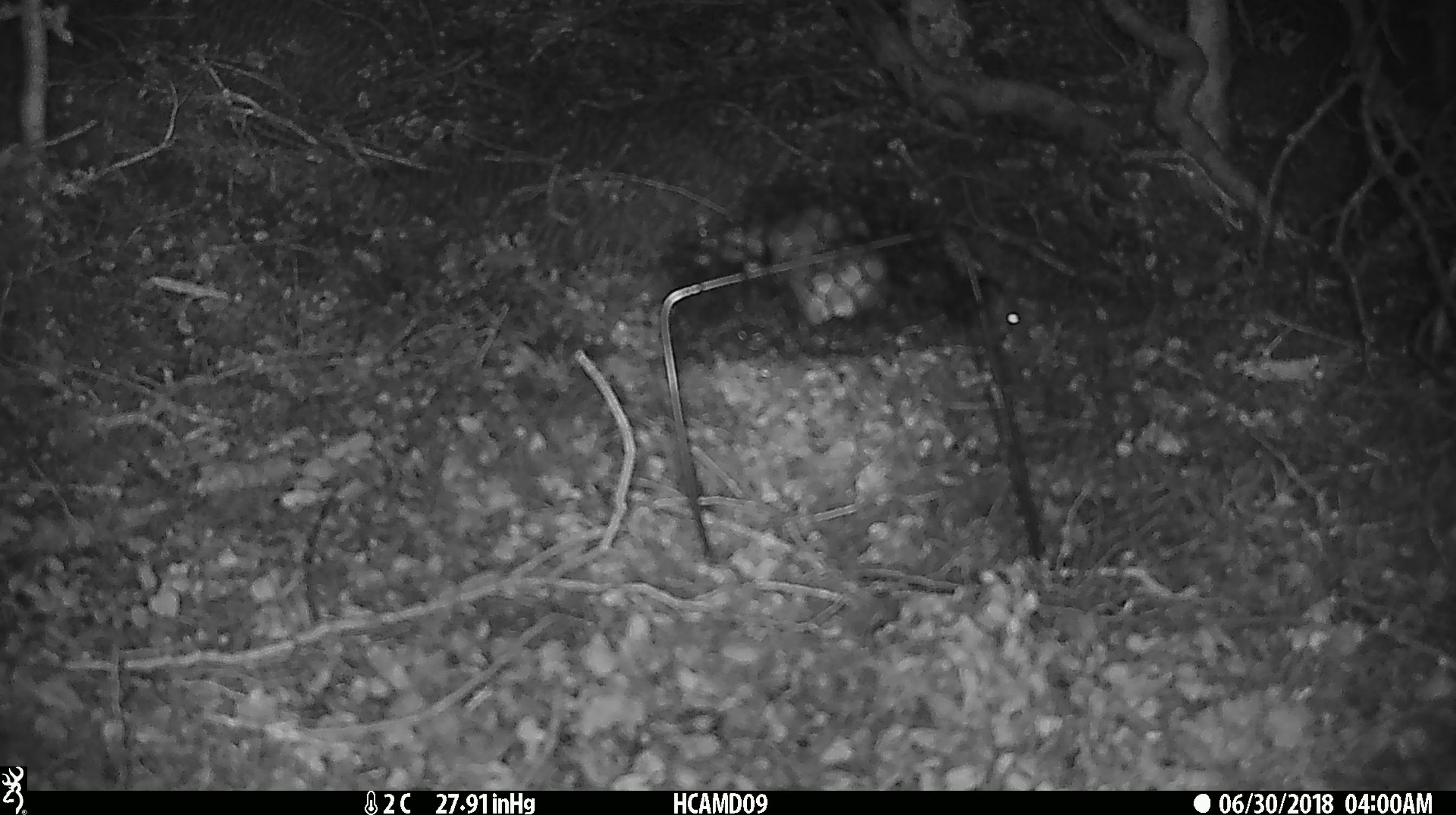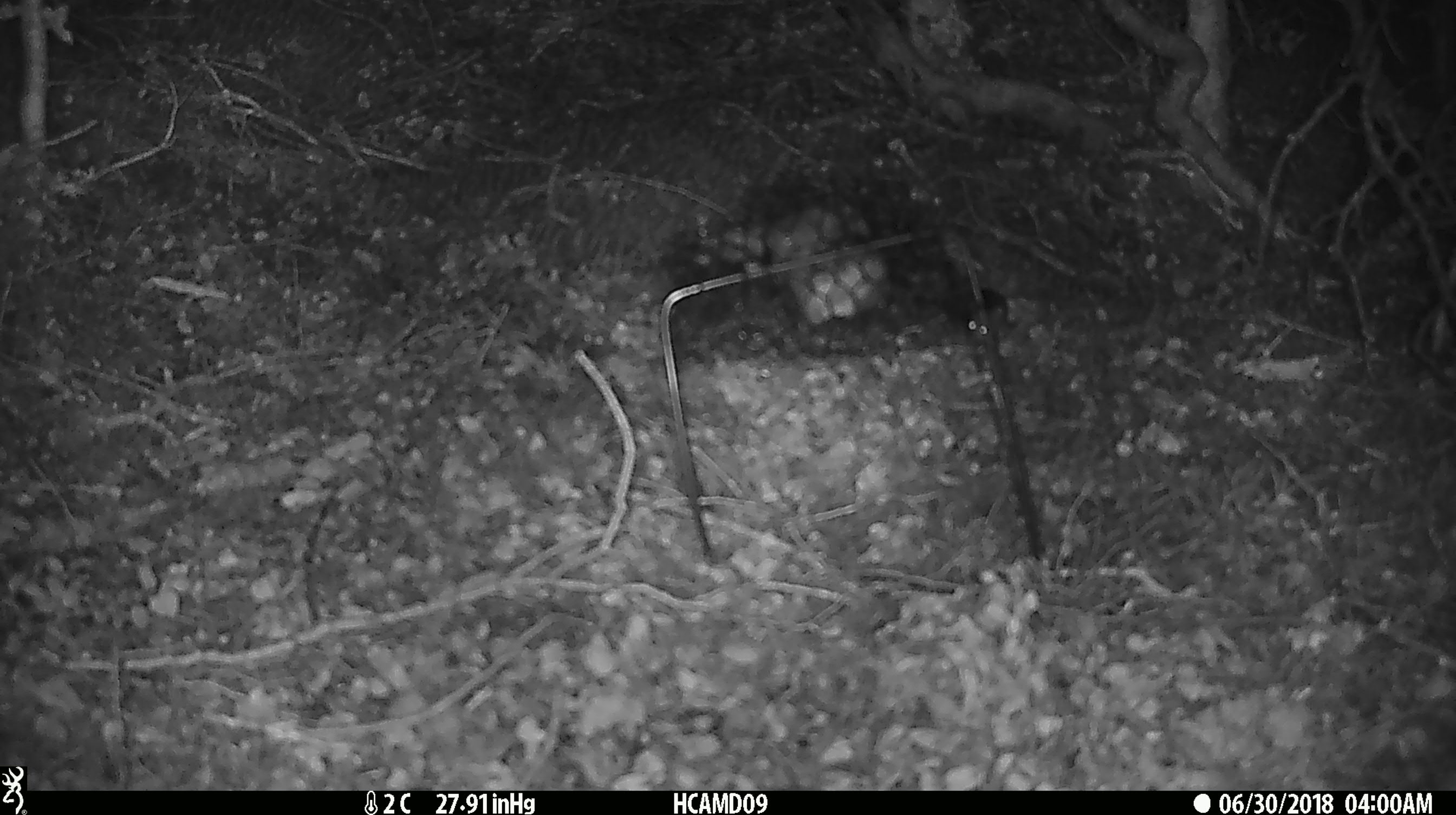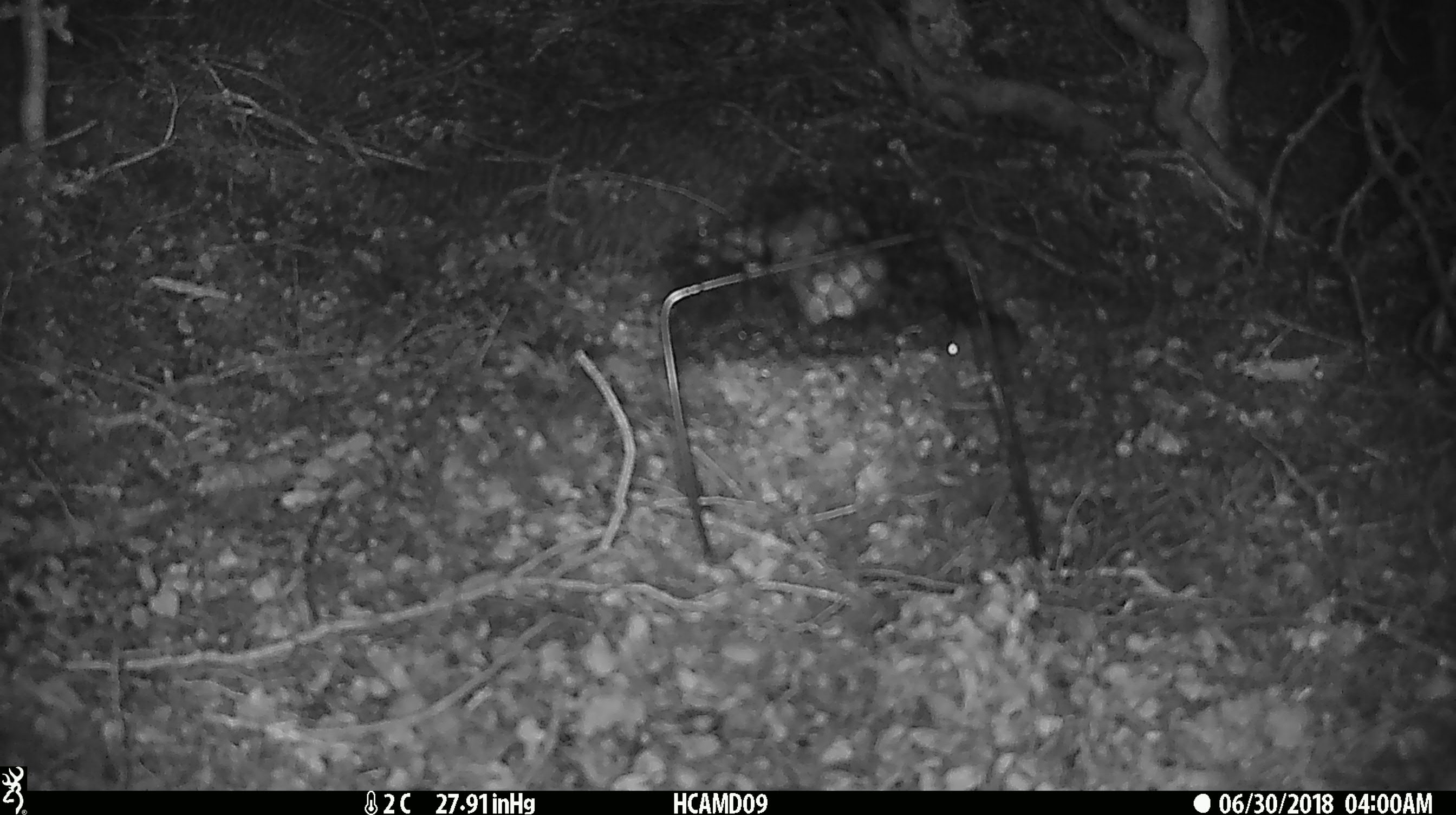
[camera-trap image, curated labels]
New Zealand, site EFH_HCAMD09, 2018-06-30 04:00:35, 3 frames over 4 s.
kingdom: Animalia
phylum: Chordata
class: Mammalia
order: Rodentia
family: Muridae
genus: Mus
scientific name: Mus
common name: mouse